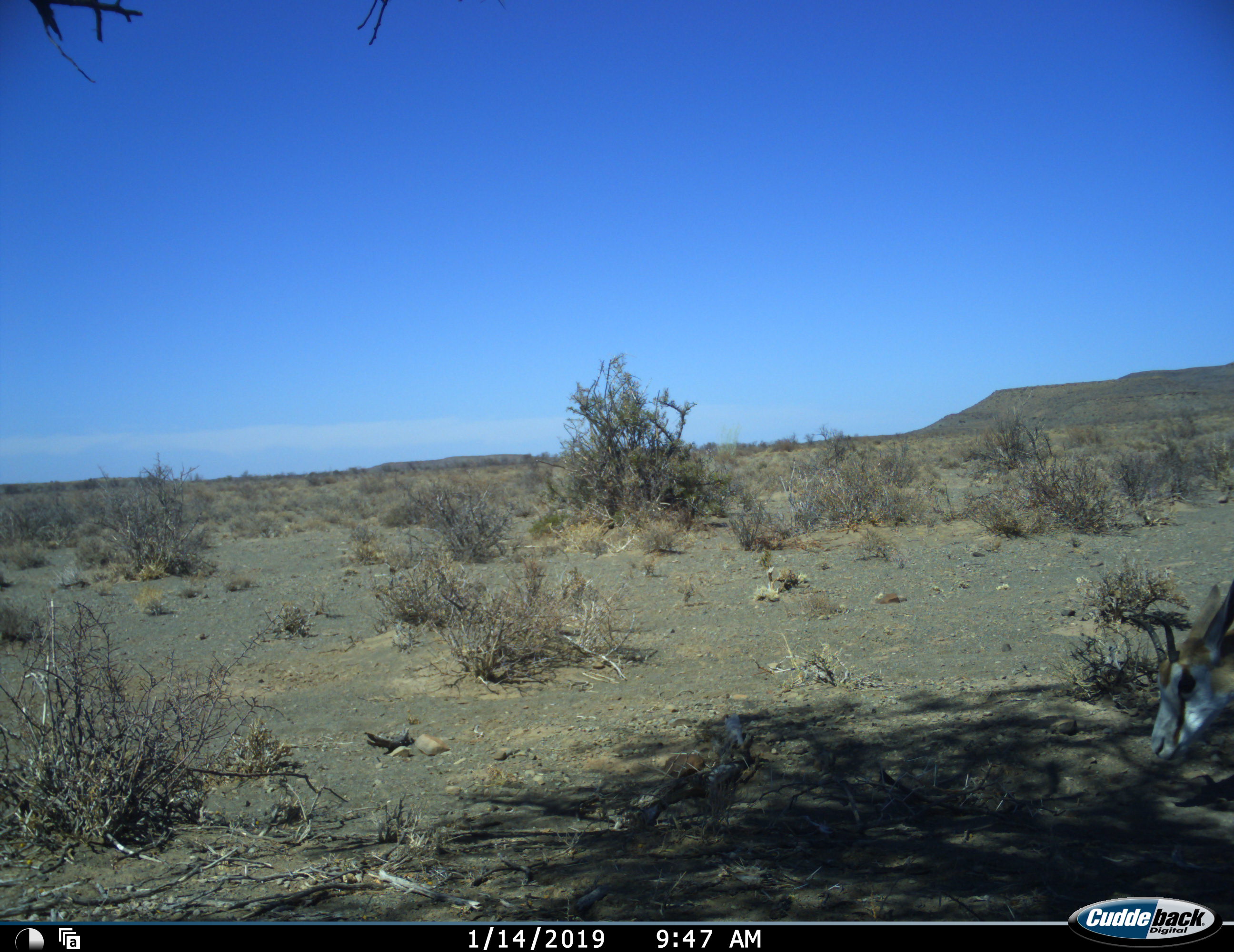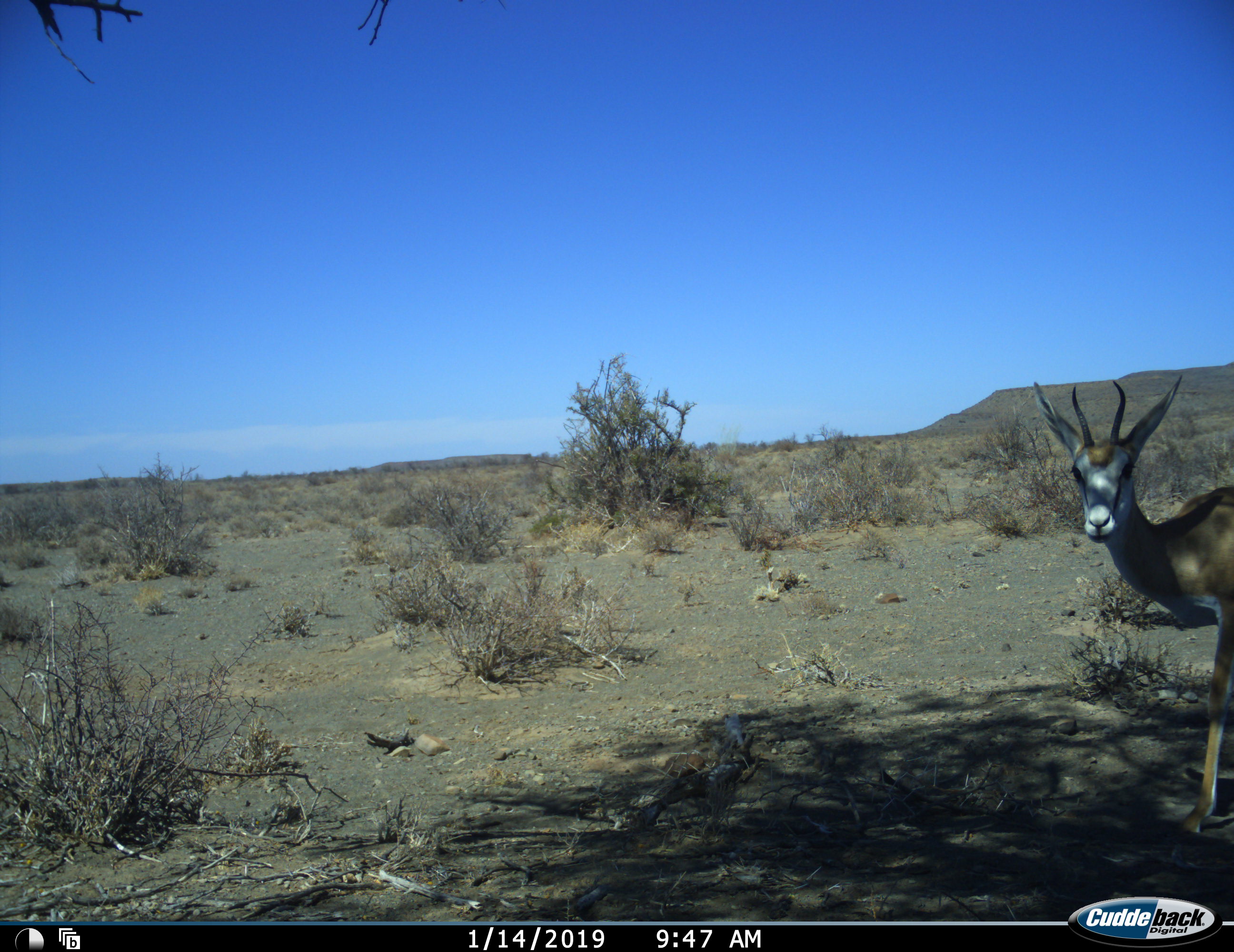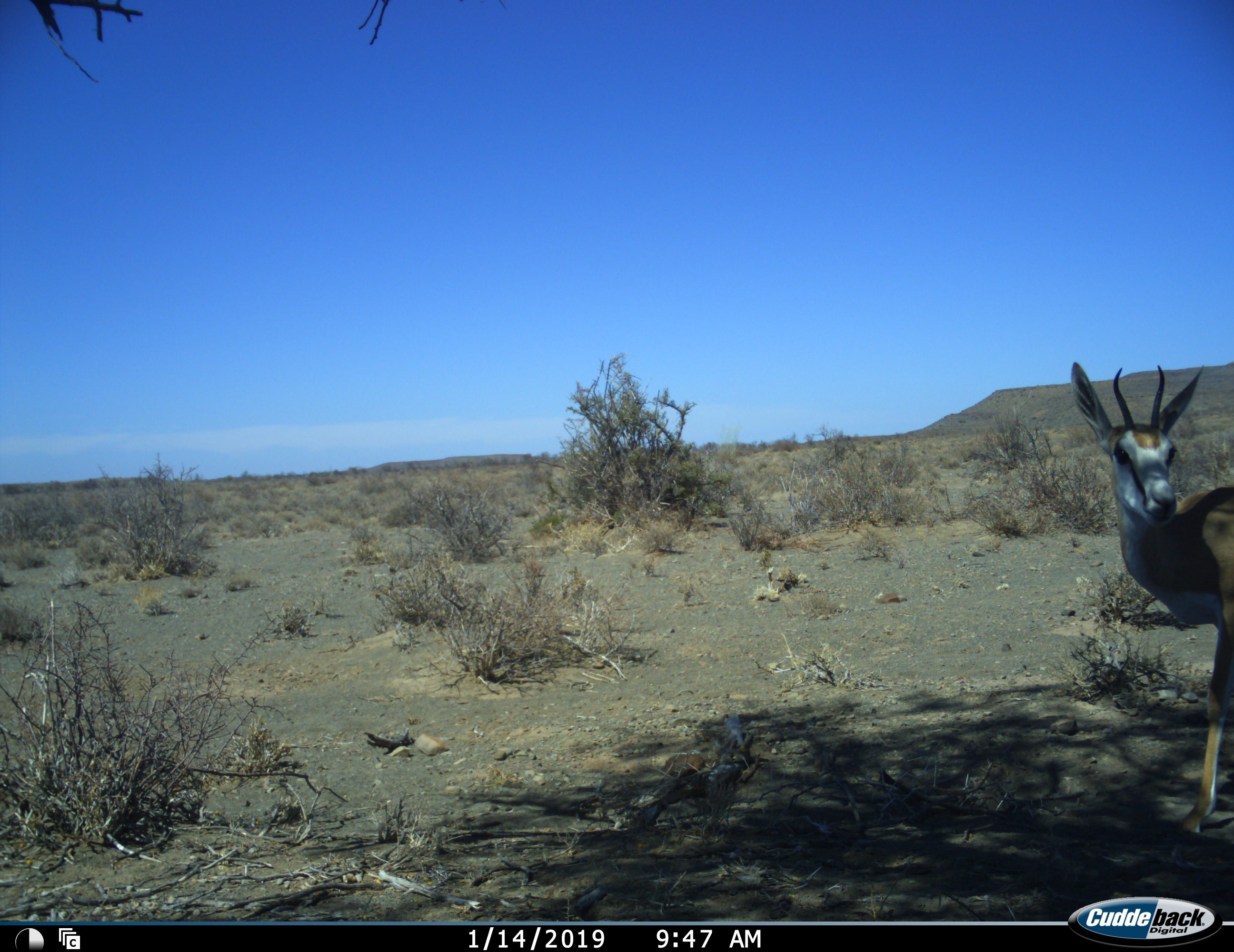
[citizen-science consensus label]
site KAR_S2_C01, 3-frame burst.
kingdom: Animalia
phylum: Chordata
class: Mammalia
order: Artiodactyla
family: Bovidae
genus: Antidorcas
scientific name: Antidorcas marsupialis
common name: springbok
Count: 1.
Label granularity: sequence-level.